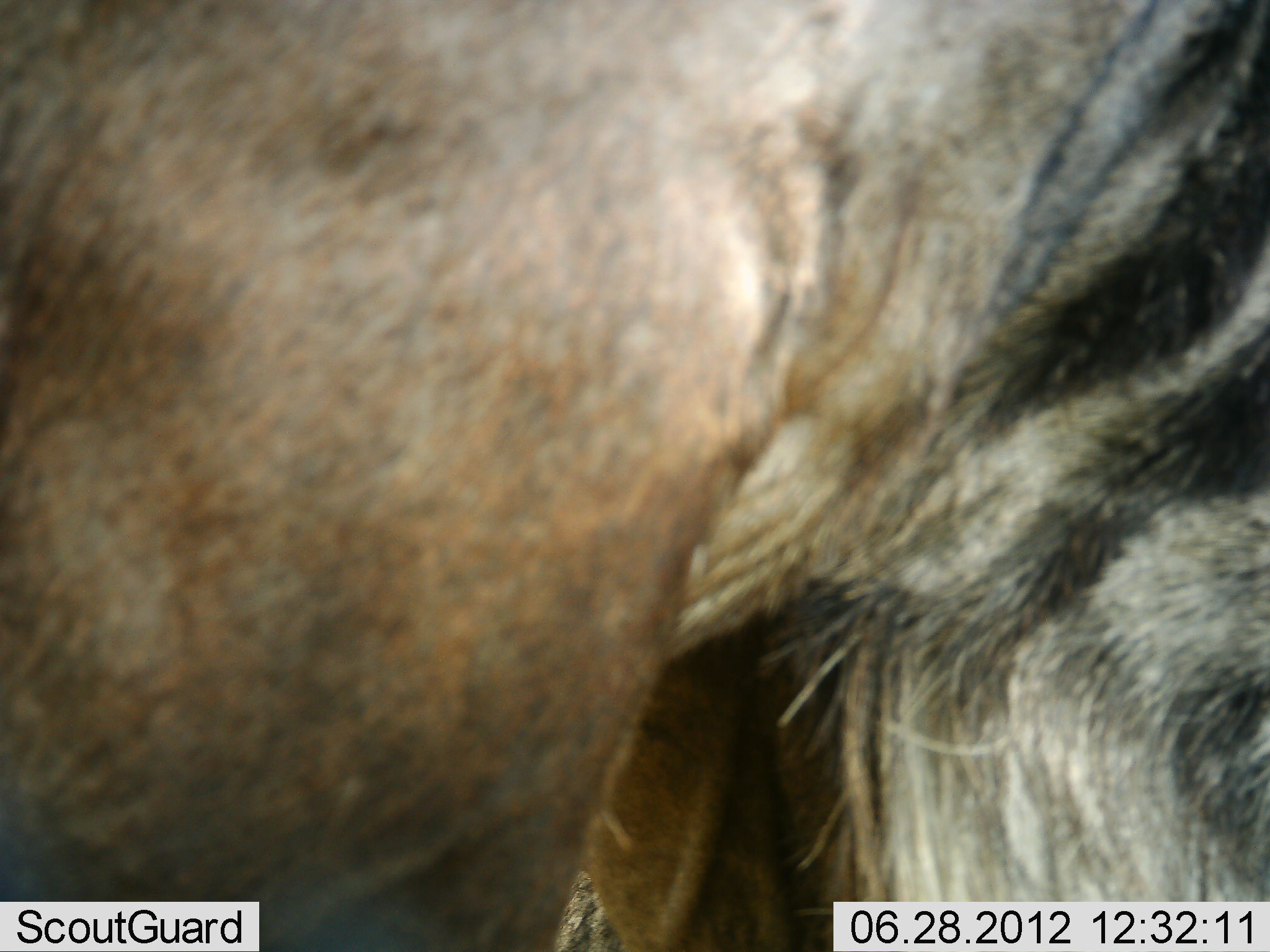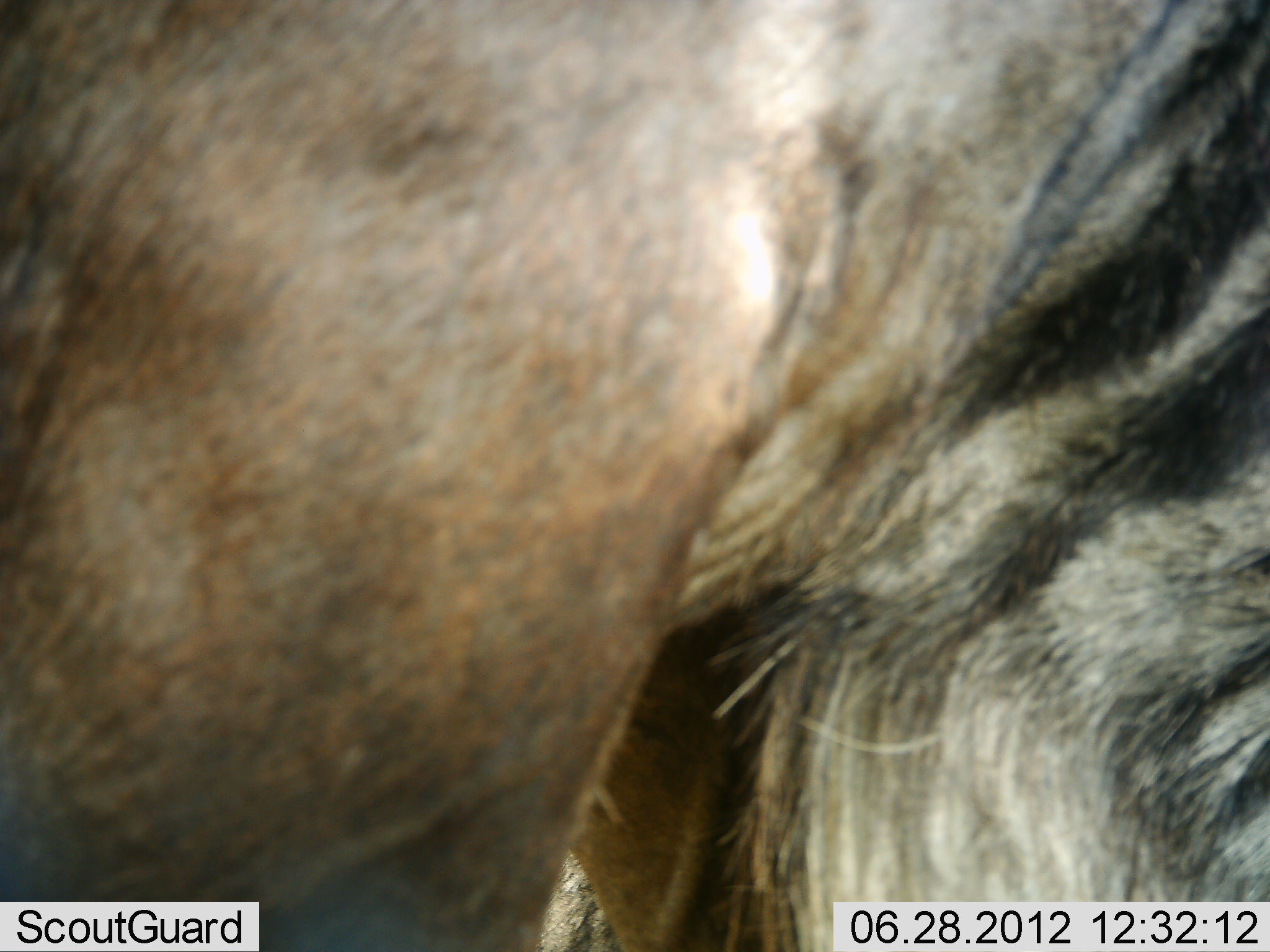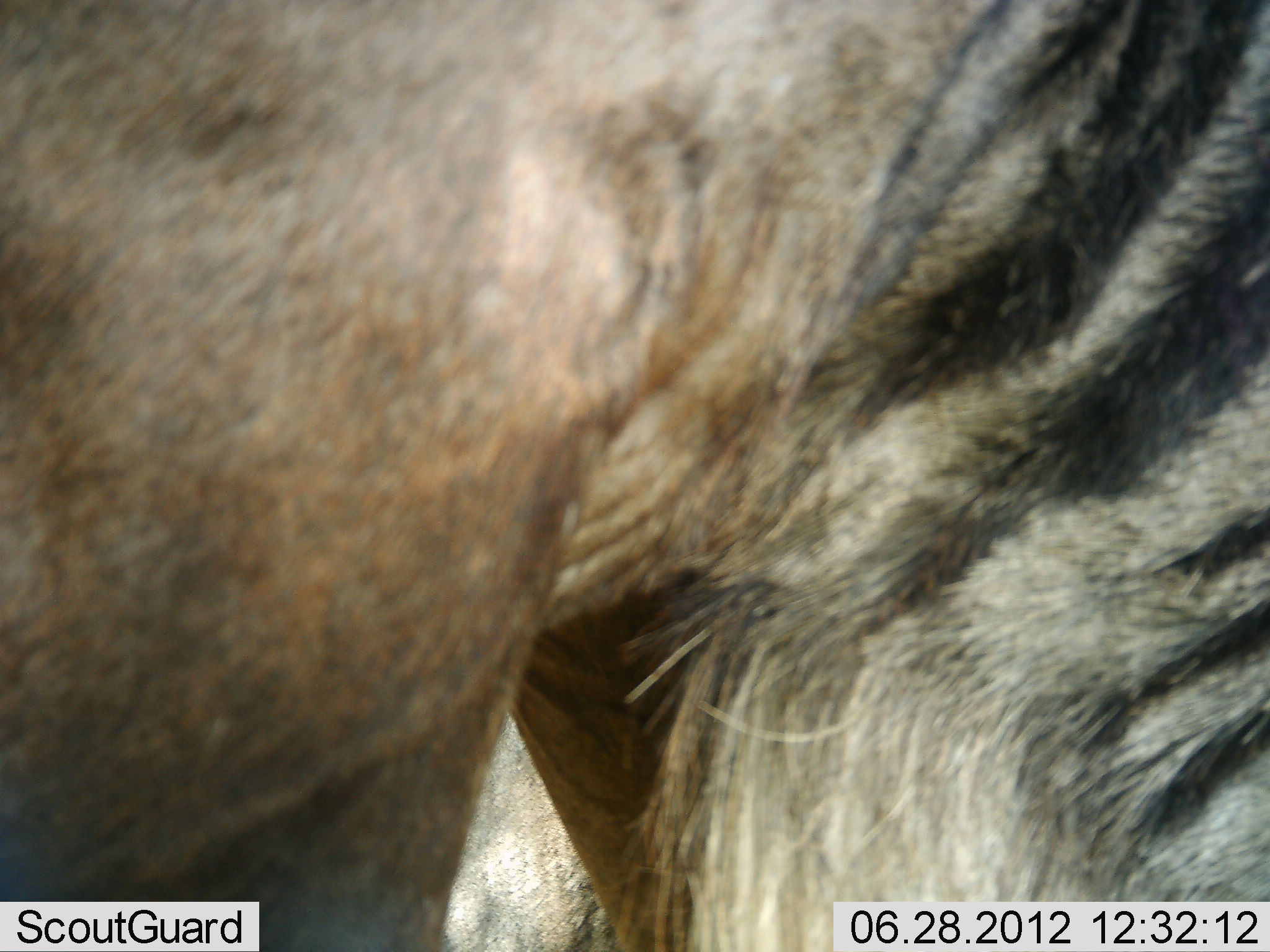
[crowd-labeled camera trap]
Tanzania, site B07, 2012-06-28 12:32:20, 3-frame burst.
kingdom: Animalia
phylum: Chordata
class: Mammalia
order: Artiodactyla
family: Bovidae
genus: Connochaetes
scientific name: Connochaetes taurinus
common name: blue wildebeest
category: wildebeest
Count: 1.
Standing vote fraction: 70%.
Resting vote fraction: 0%.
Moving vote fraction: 10%.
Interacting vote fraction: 0%.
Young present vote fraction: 0%.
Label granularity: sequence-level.